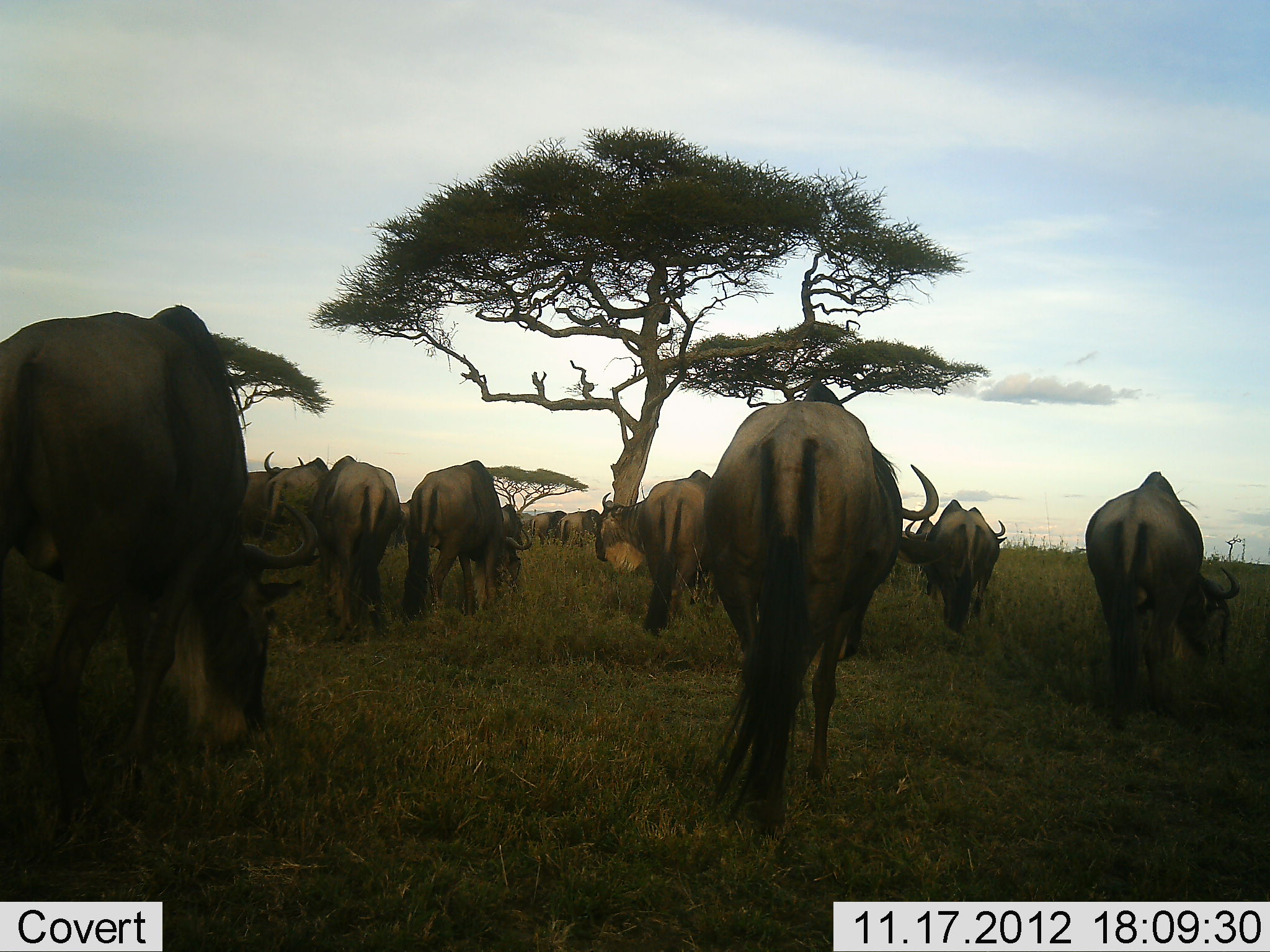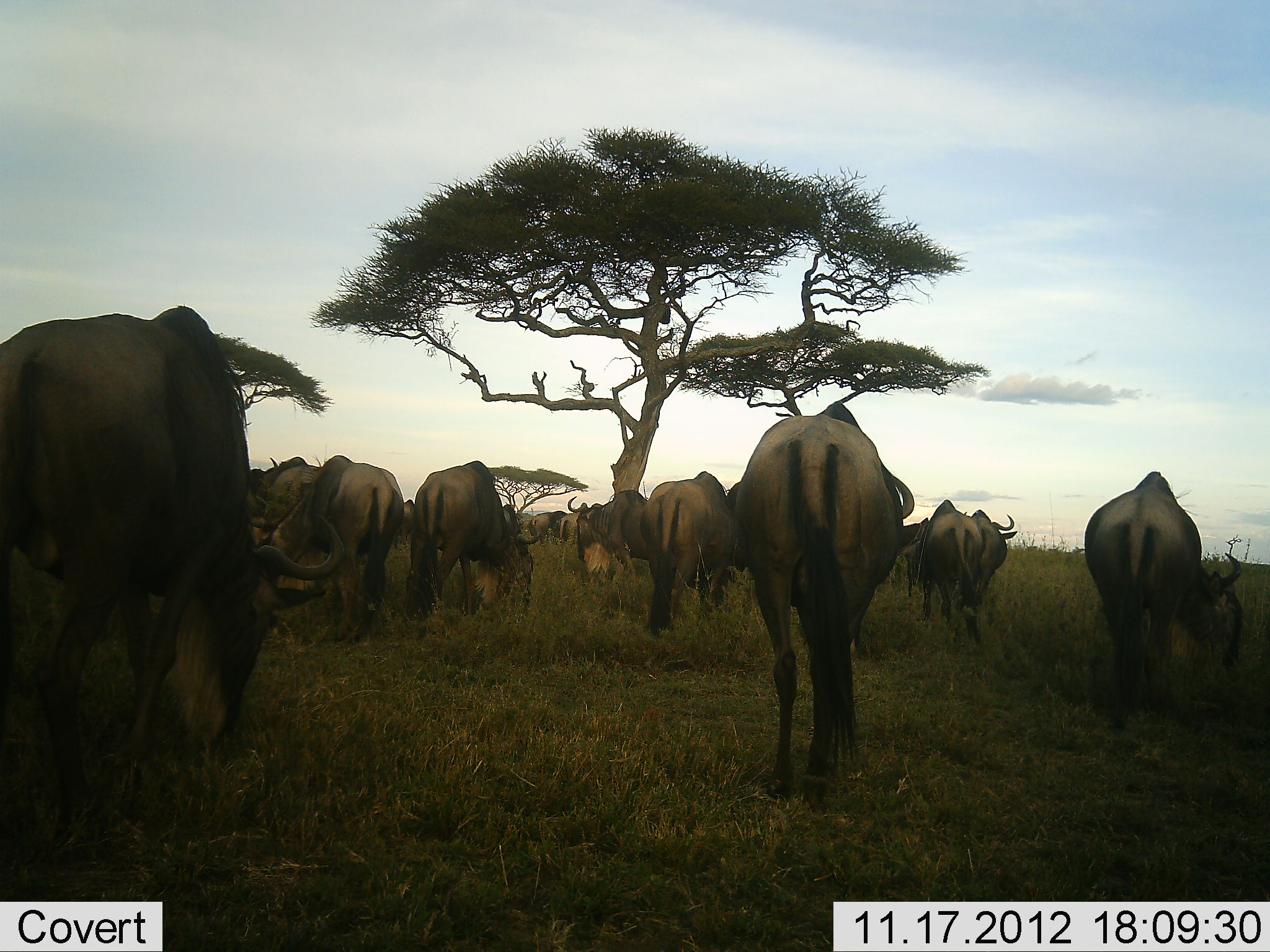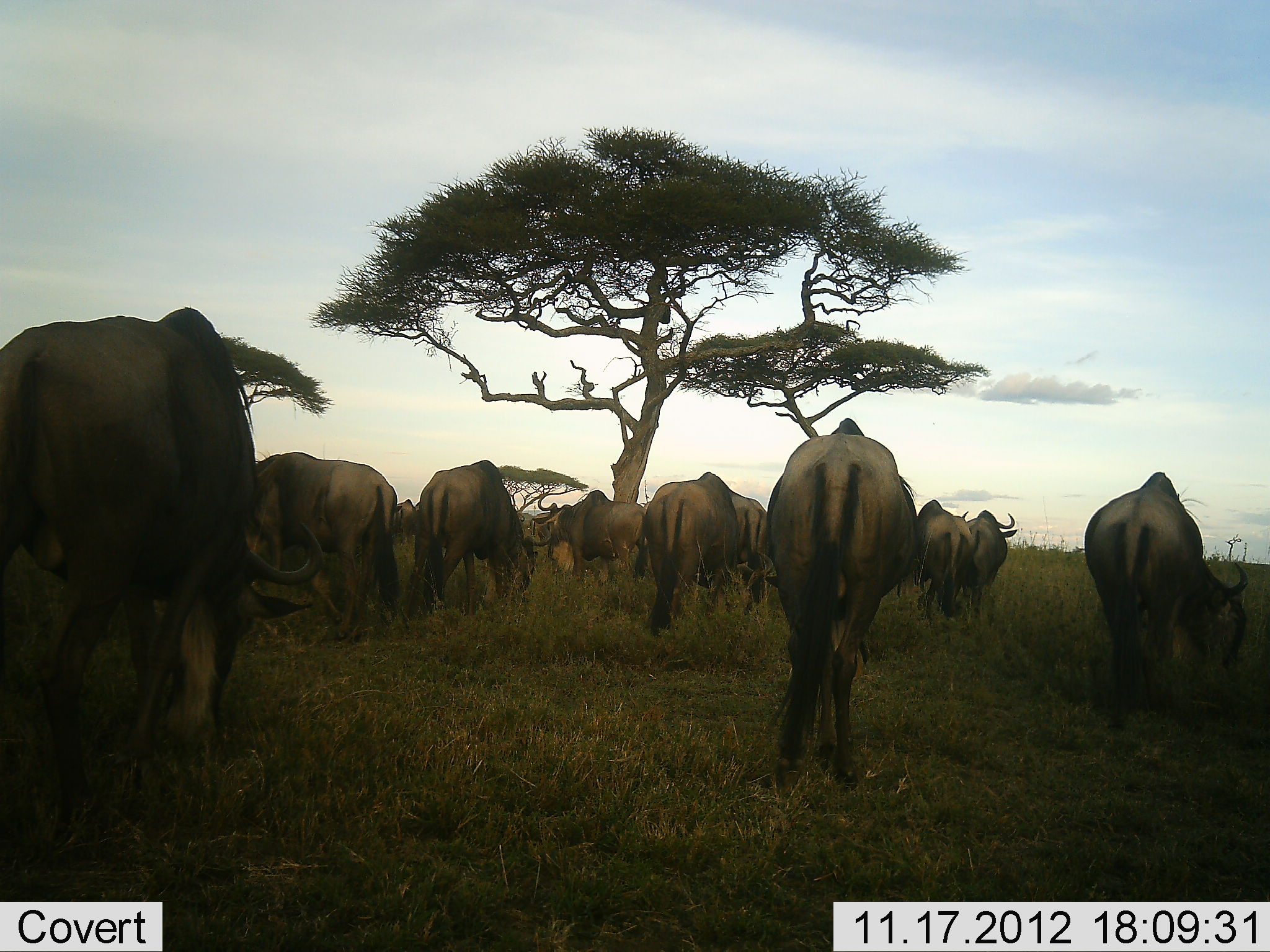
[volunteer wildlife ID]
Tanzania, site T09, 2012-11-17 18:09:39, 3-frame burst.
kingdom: Animalia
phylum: Chordata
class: Mammalia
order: Artiodactyla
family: Bovidae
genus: Connochaetes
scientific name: Connochaetes taurinus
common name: blue wildebeest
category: wildebeest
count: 11-50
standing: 40%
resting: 0%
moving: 50%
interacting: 0%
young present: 0%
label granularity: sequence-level